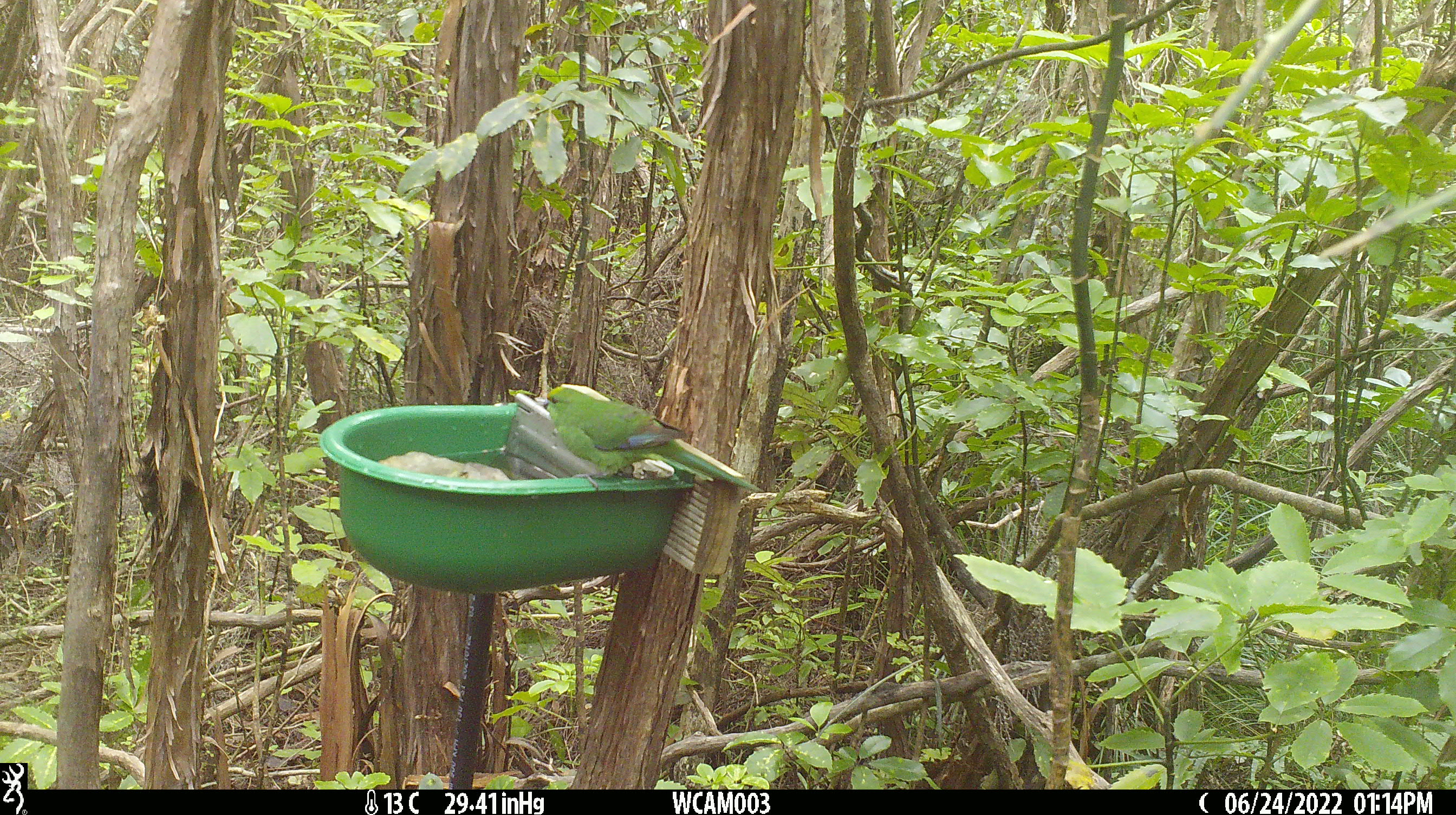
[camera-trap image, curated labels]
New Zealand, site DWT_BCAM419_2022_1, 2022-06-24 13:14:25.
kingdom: Animalia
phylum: Chordata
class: Aves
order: Psittaciformes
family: Psittaculidae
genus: Cyanoramphus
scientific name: Cyanoramphus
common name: parakeet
Parakeet (Cyanoramphus).